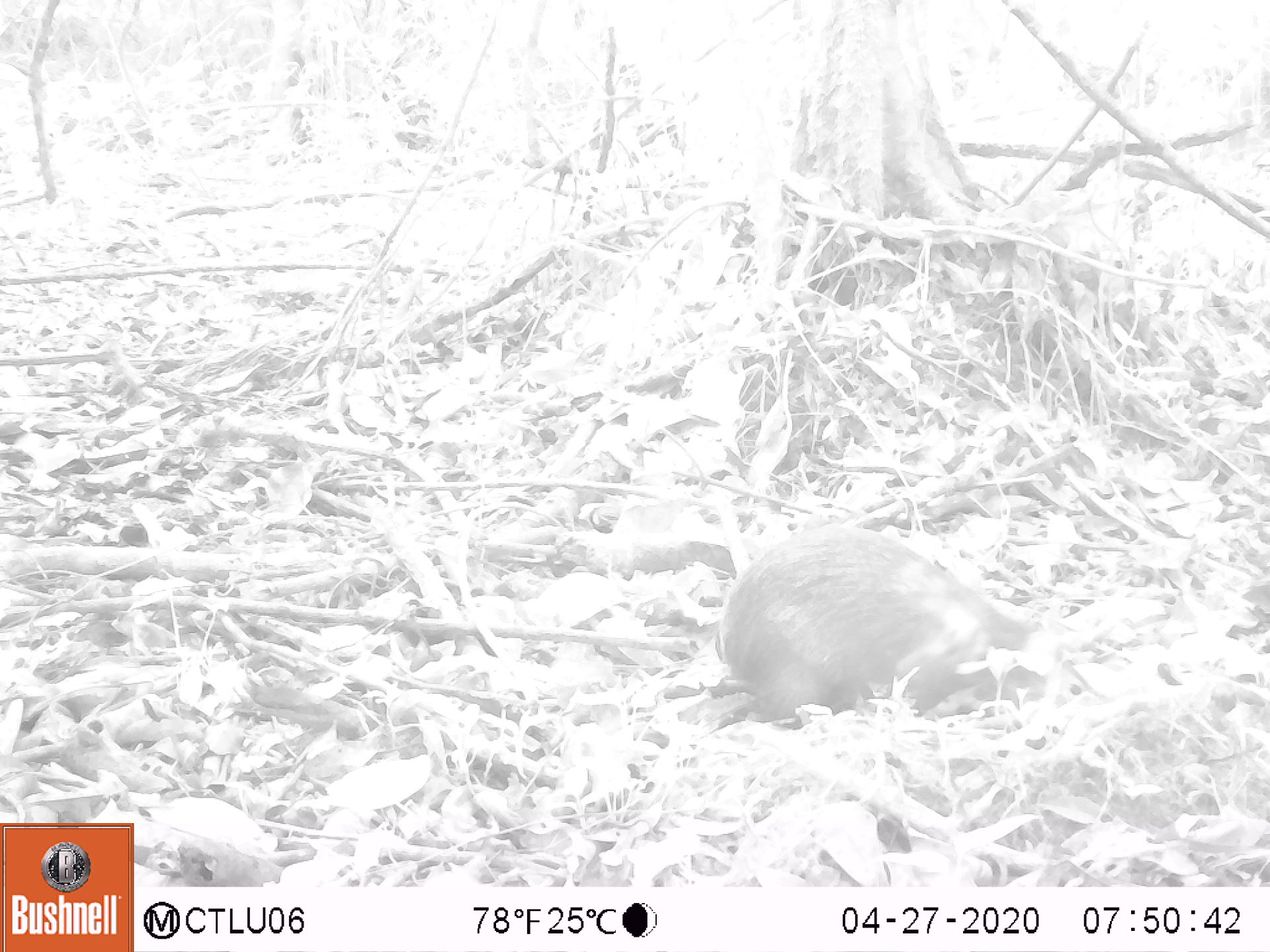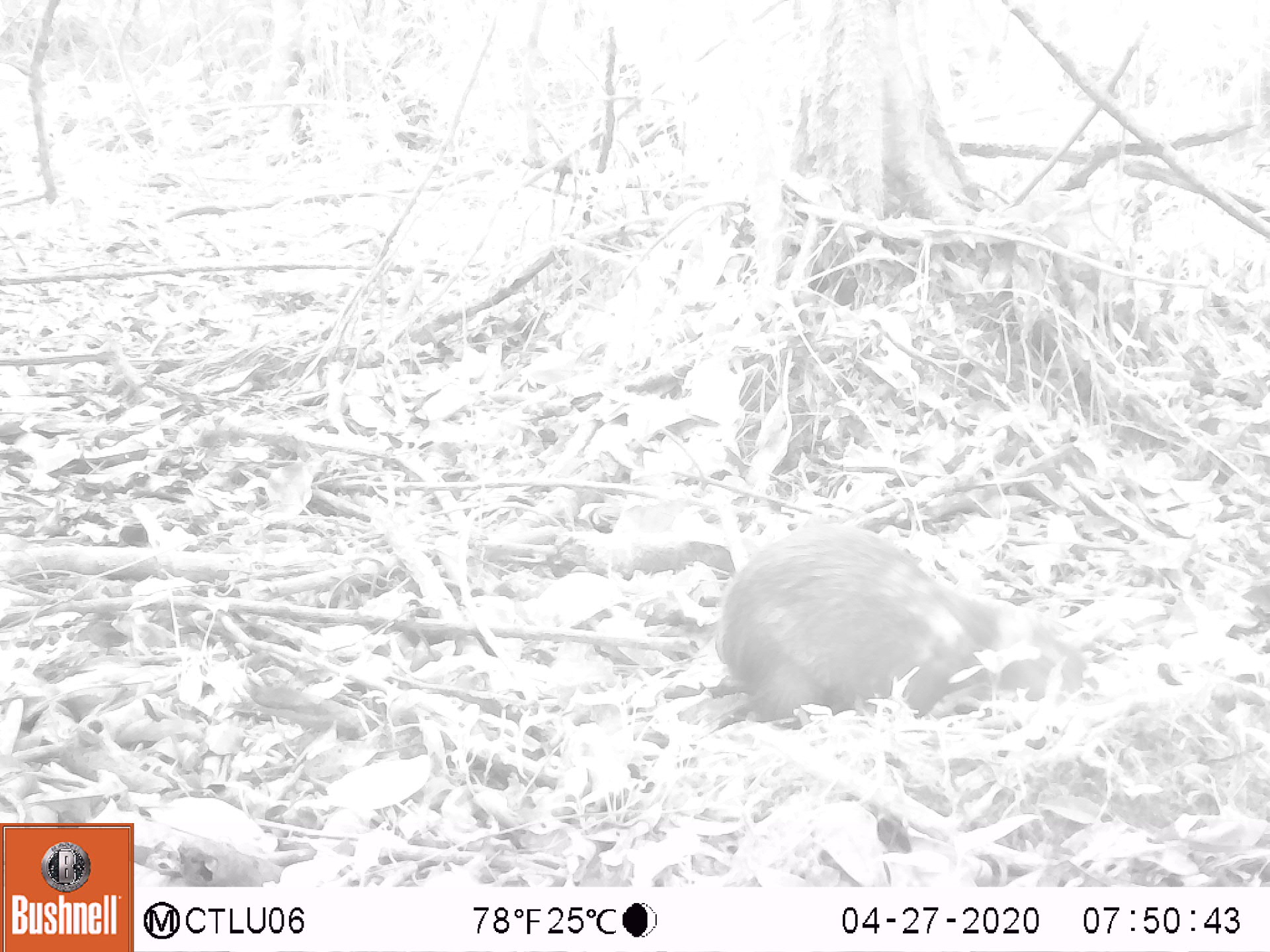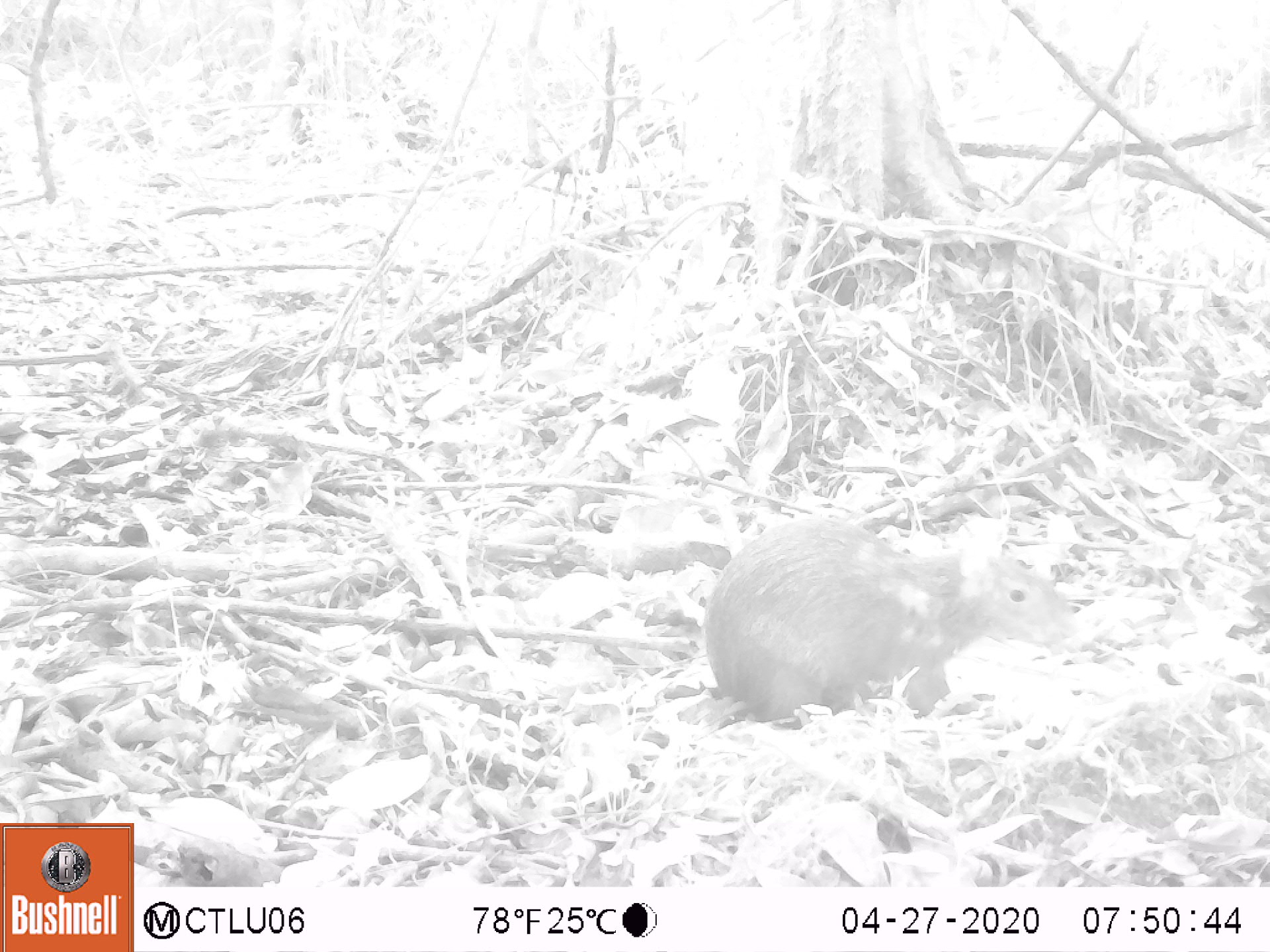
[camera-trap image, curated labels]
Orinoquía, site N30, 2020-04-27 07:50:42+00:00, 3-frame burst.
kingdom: Animalia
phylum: Chordata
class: Mammalia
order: Rodentia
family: Dasyproctidae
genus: Dasyprocta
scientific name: Dasyprocta fuliginosa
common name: black agouti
Black agouti (Dasyprocta fuliginosa).